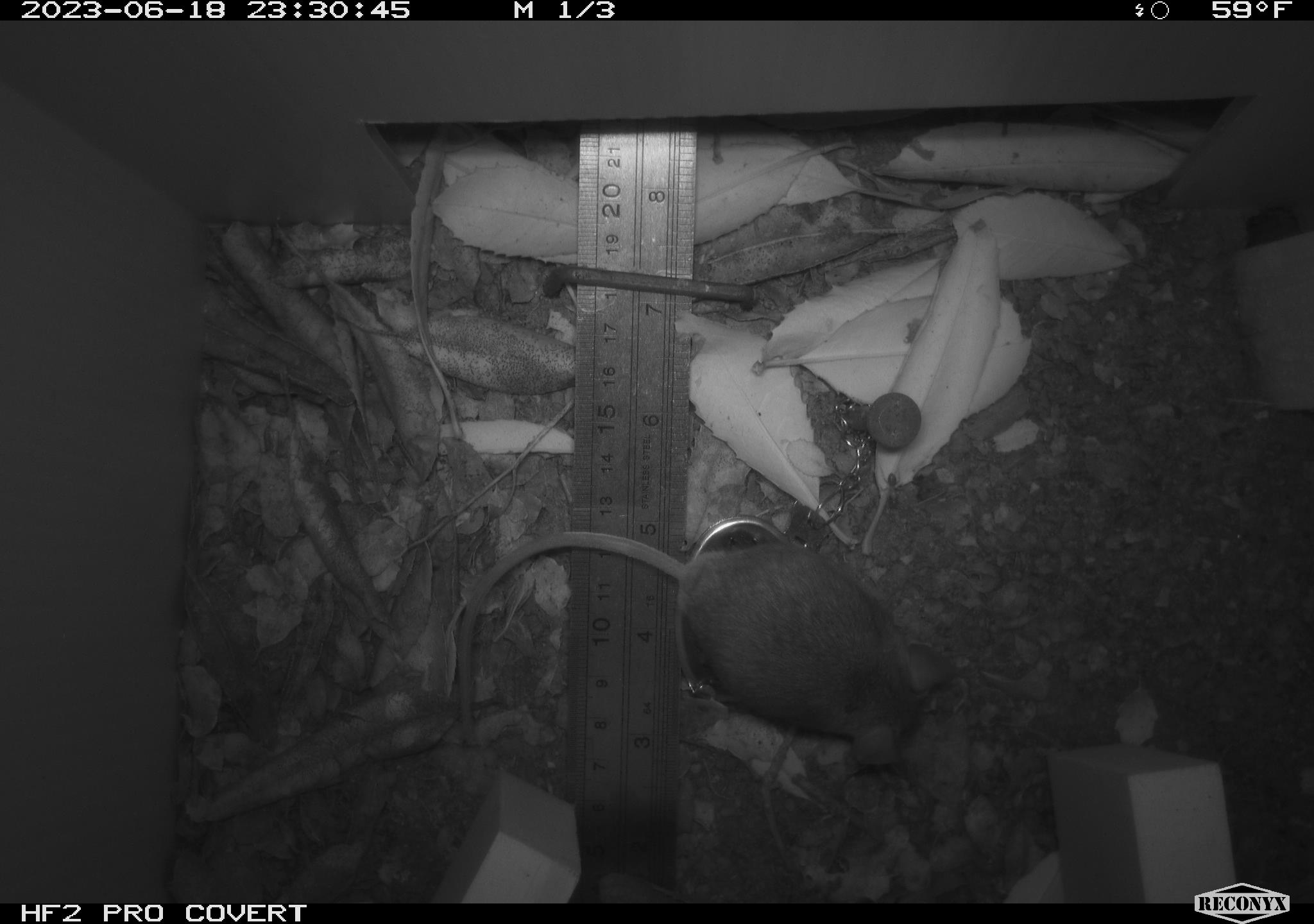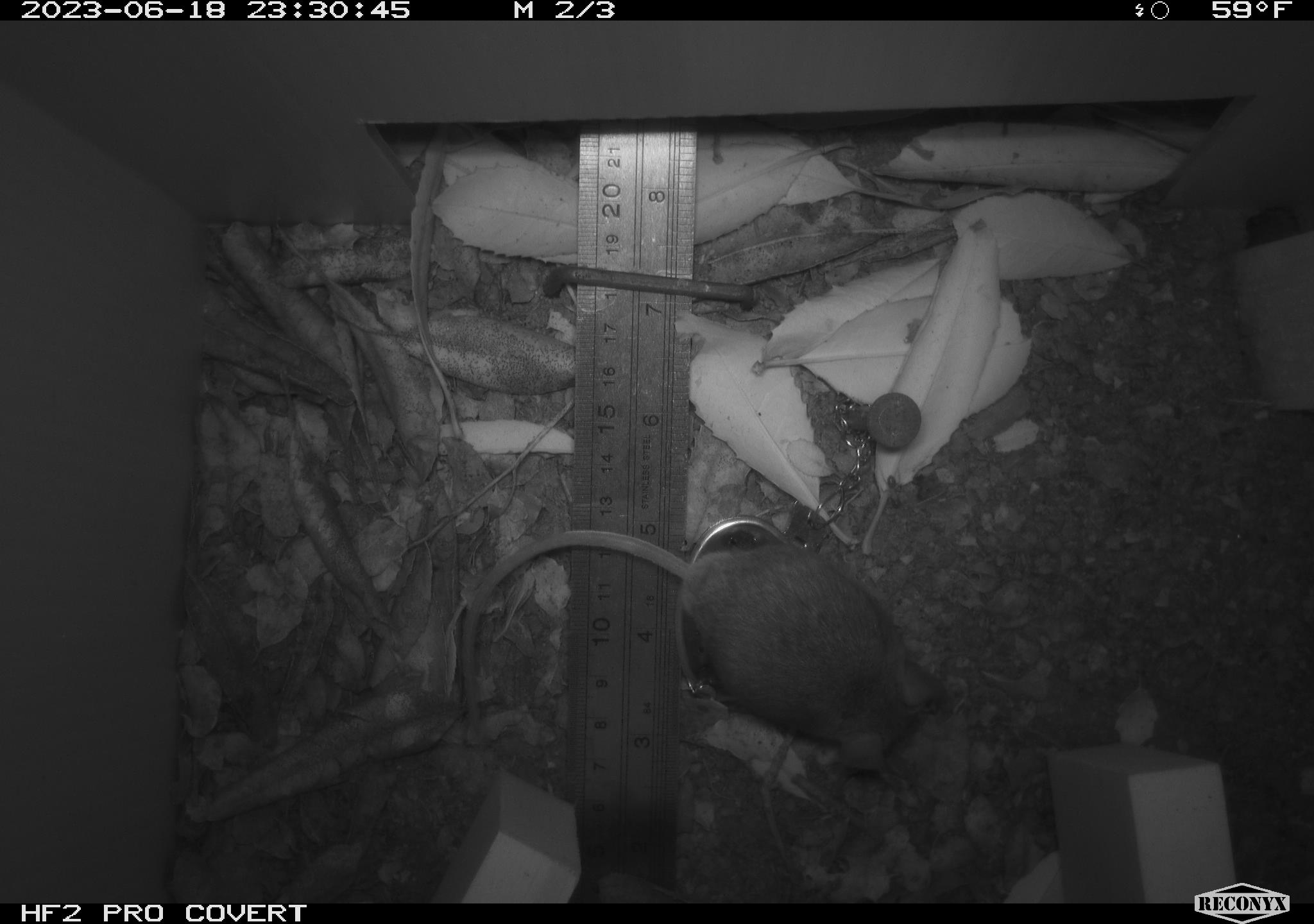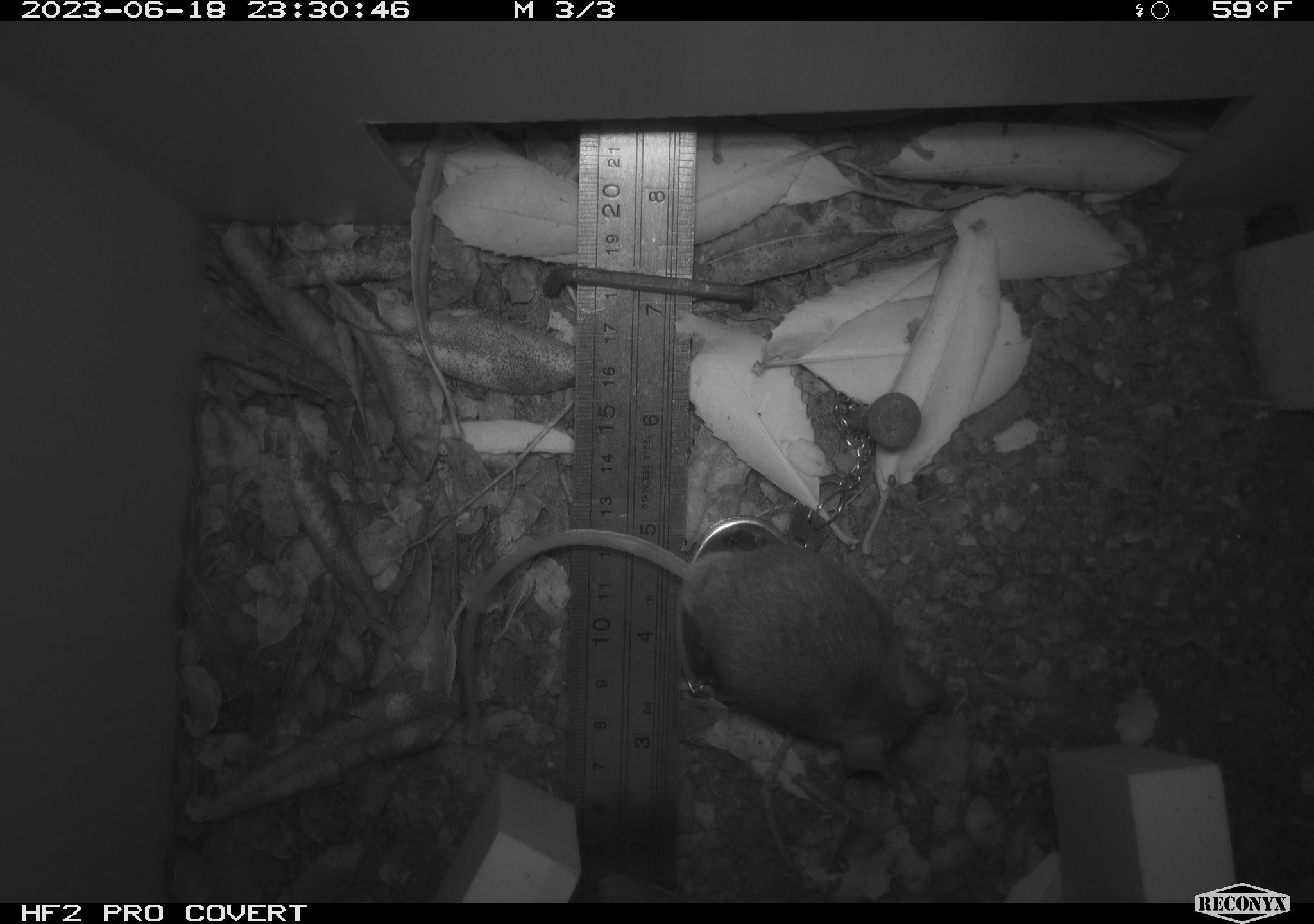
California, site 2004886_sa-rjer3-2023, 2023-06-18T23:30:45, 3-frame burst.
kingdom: Animalia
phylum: Chordata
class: Mammalia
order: Rodentia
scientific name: Rodentia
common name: mouse species